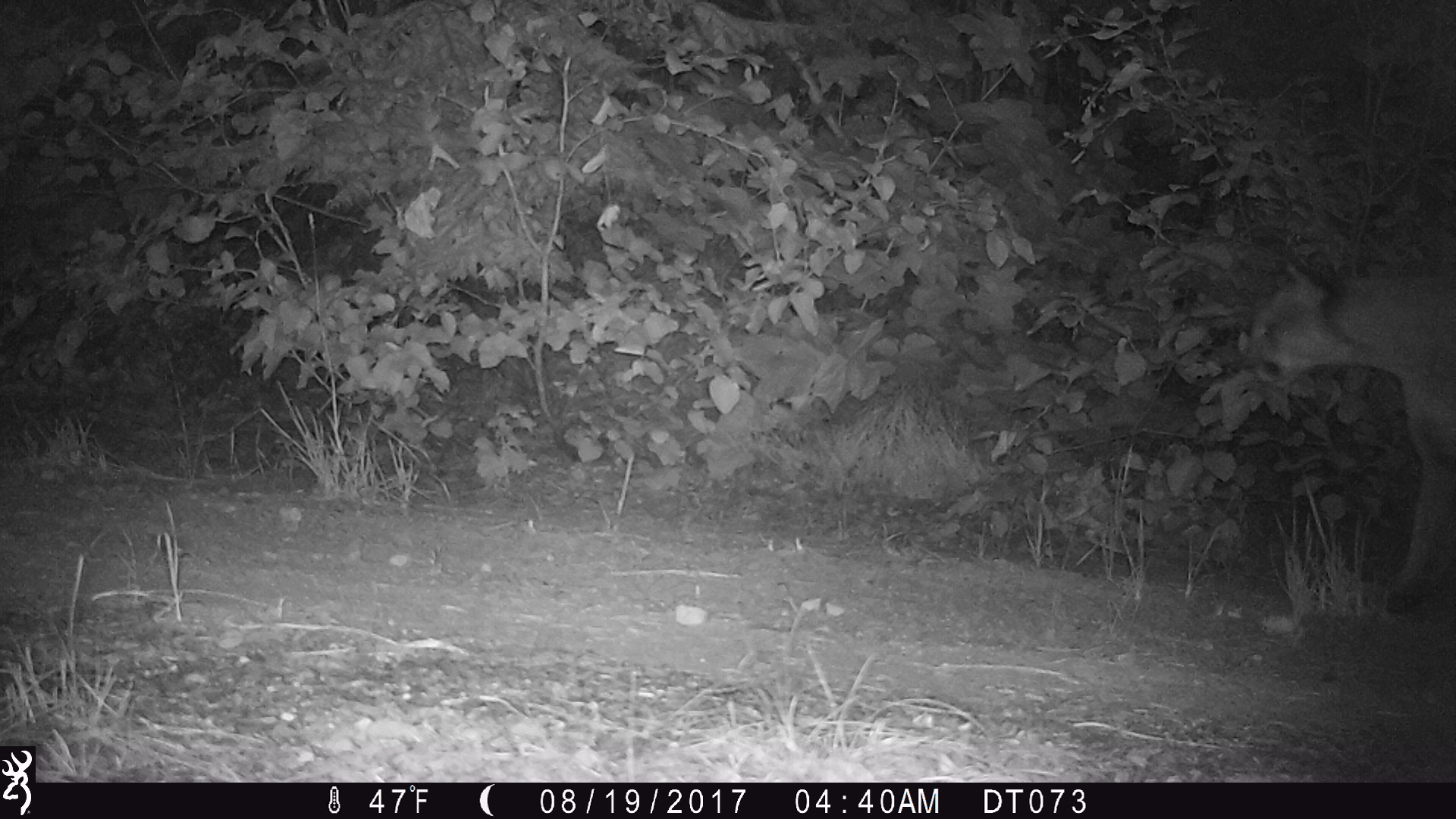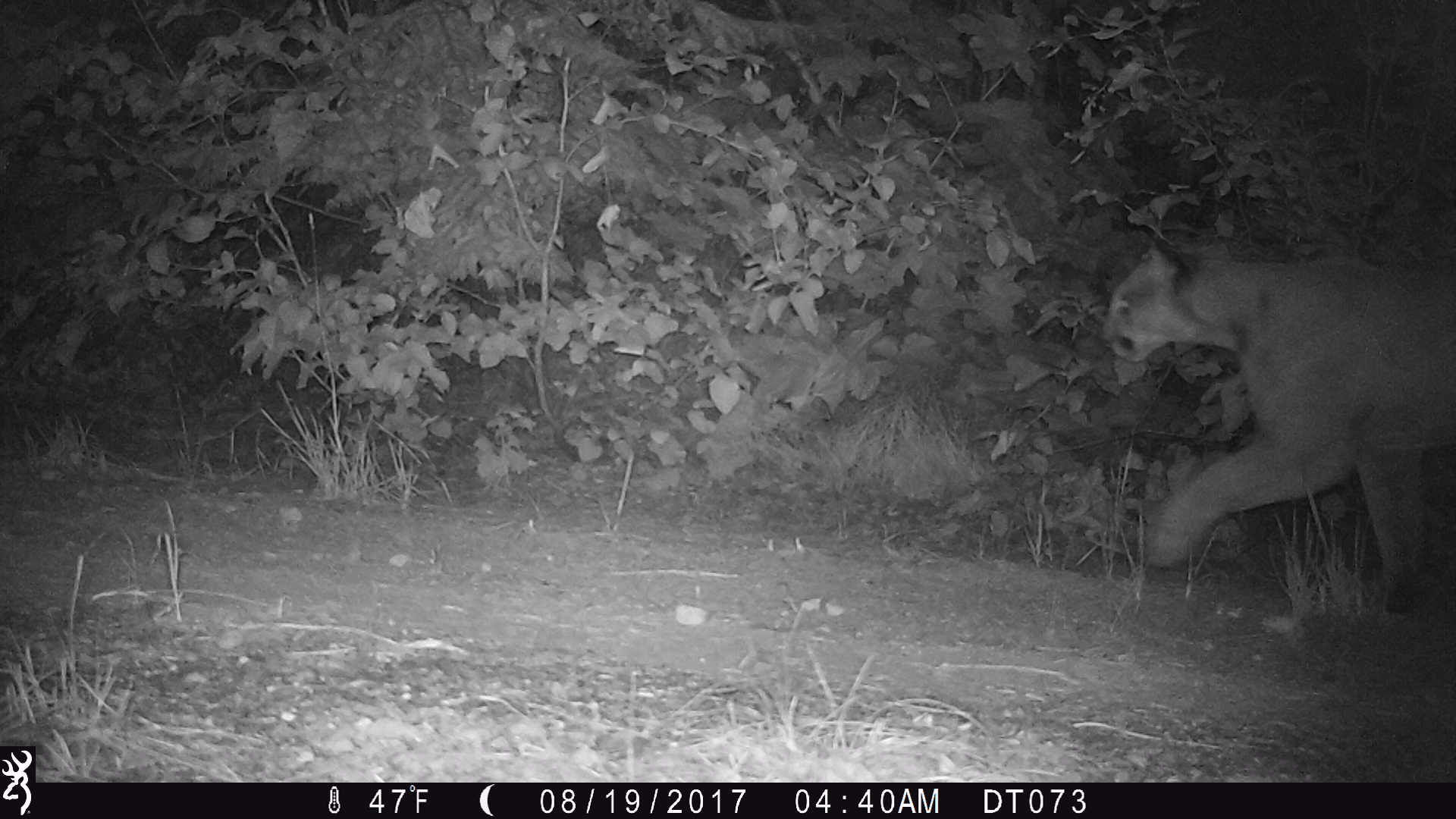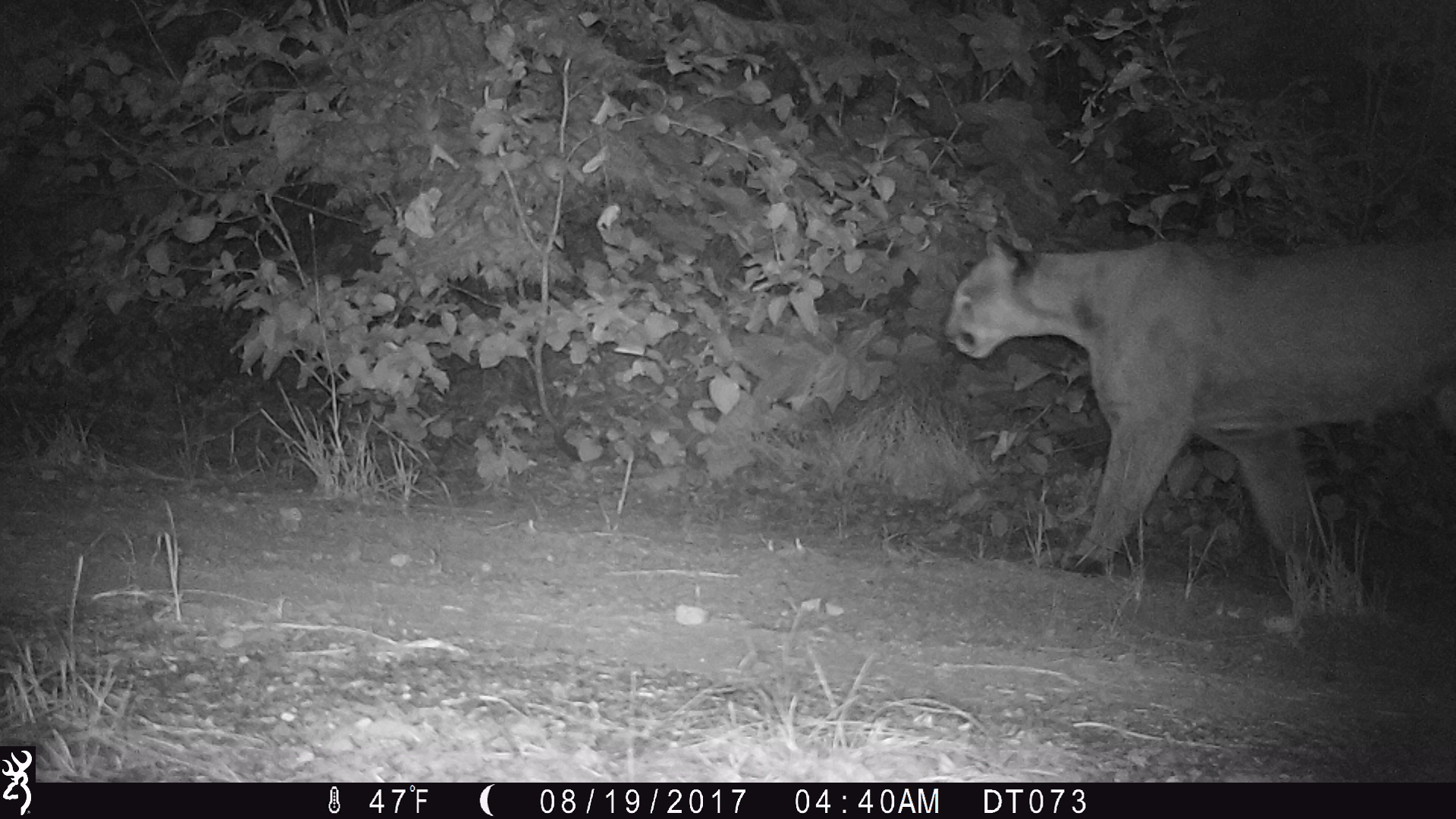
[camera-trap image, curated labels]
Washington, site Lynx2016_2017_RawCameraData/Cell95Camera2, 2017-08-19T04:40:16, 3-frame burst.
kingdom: Animalia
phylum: Chordata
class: Mammalia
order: Carnivora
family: Felidae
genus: Puma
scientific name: Puma concolor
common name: mountain lion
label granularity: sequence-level